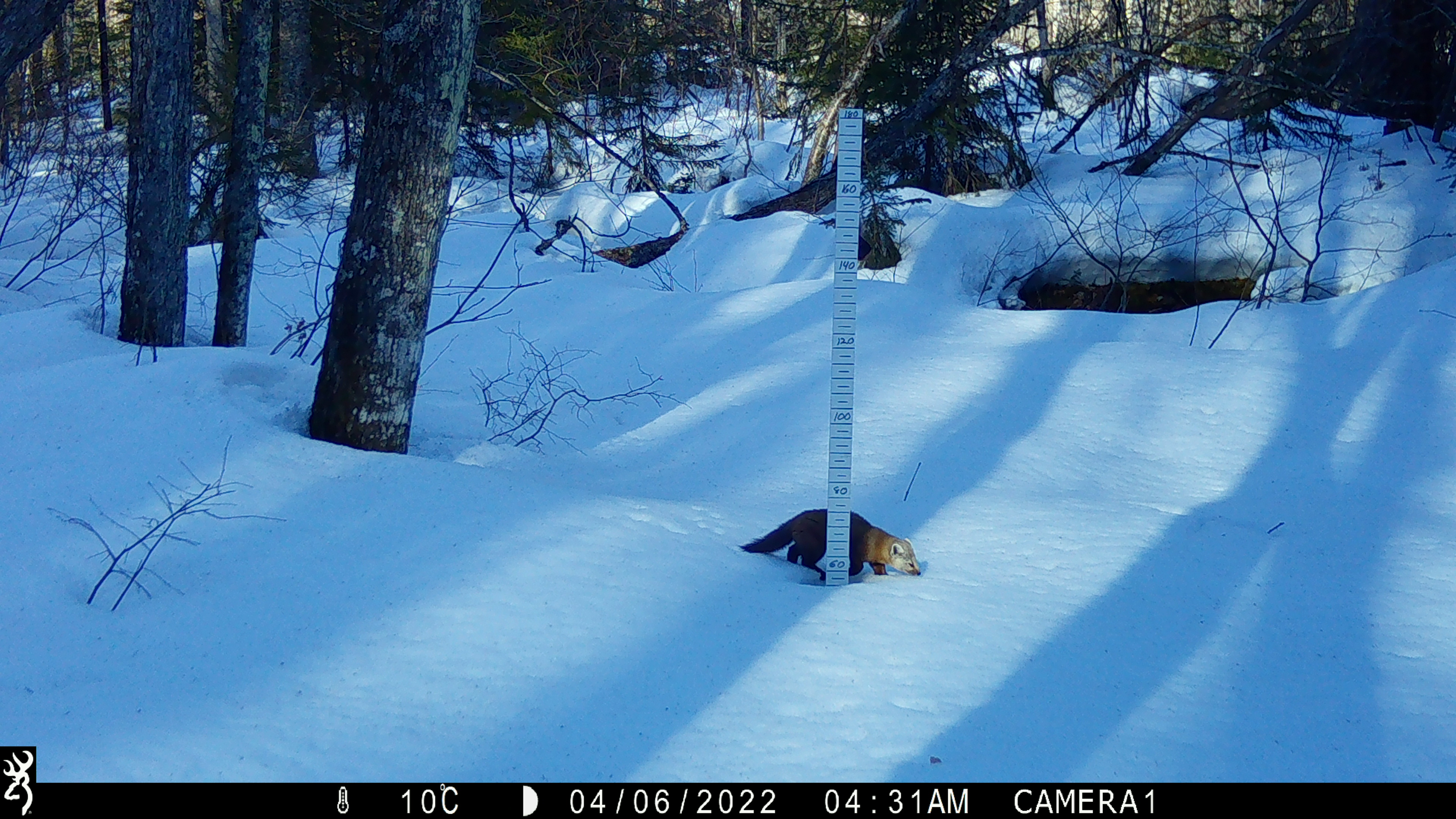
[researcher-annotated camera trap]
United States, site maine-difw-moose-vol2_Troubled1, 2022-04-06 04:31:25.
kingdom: Animalia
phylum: Chordata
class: Mammalia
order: Carnivora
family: Mustelidae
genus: Martes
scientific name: Martes americana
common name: american marten